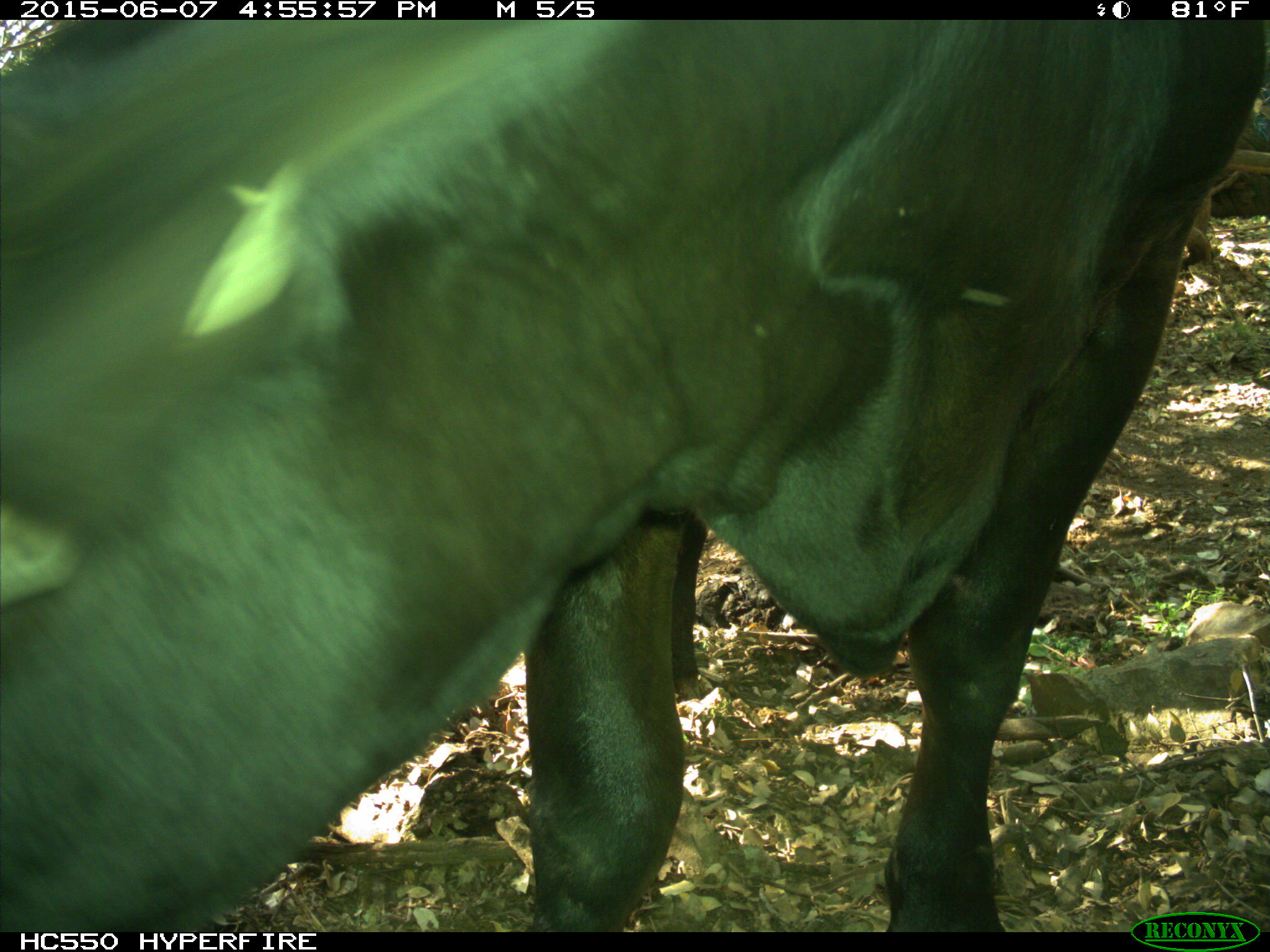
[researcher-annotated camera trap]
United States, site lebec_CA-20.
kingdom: Animalia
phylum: Chordata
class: Mammalia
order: Artiodactyla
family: Bovidae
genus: Bos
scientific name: Bos taurus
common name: domestic cow